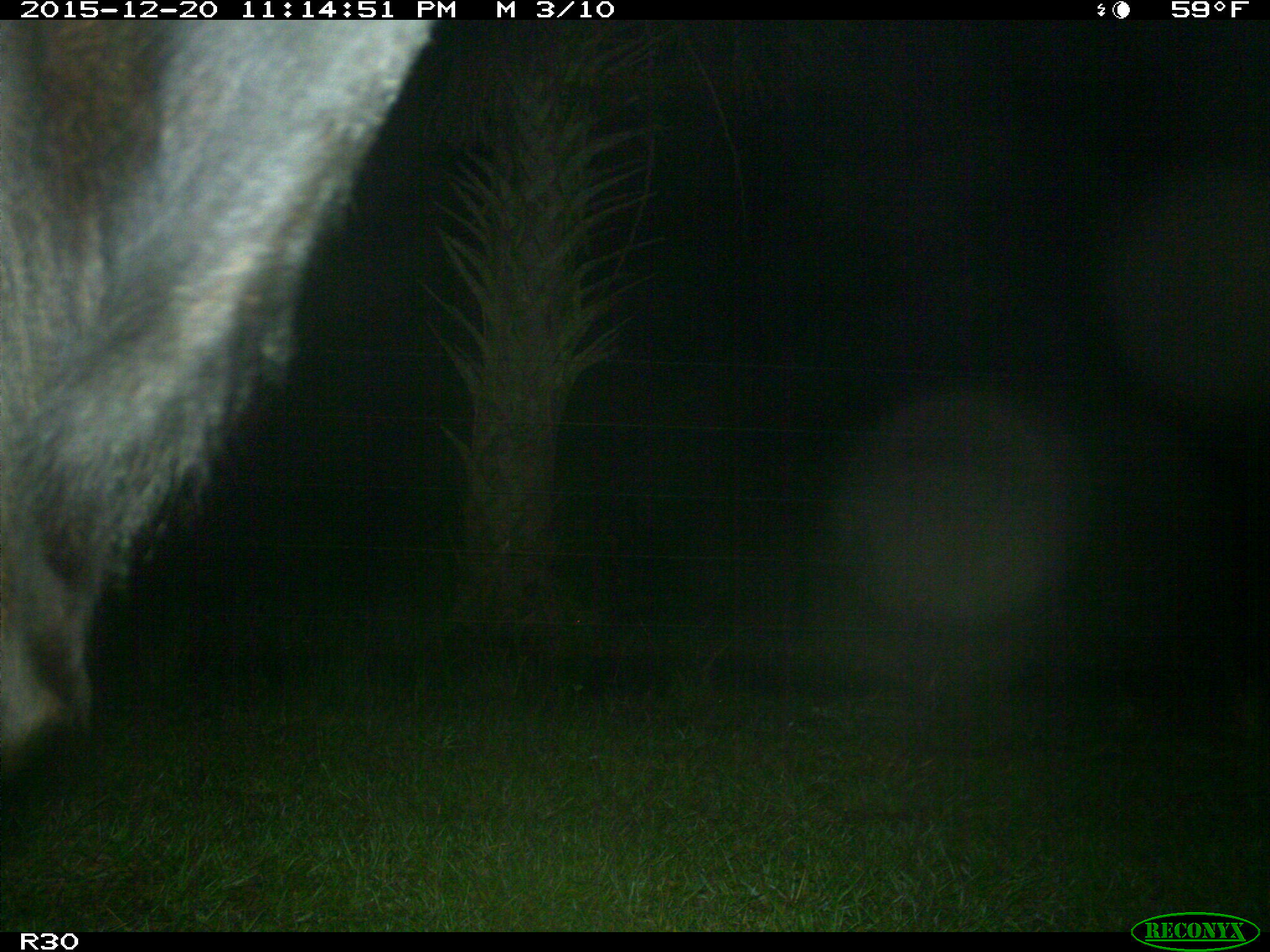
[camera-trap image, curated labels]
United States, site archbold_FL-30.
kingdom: Animalia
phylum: Chordata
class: Mammalia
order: Artiodactyla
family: Bovidae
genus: Bos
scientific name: Bos taurus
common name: domestic cow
Bos taurus (domestic cow).